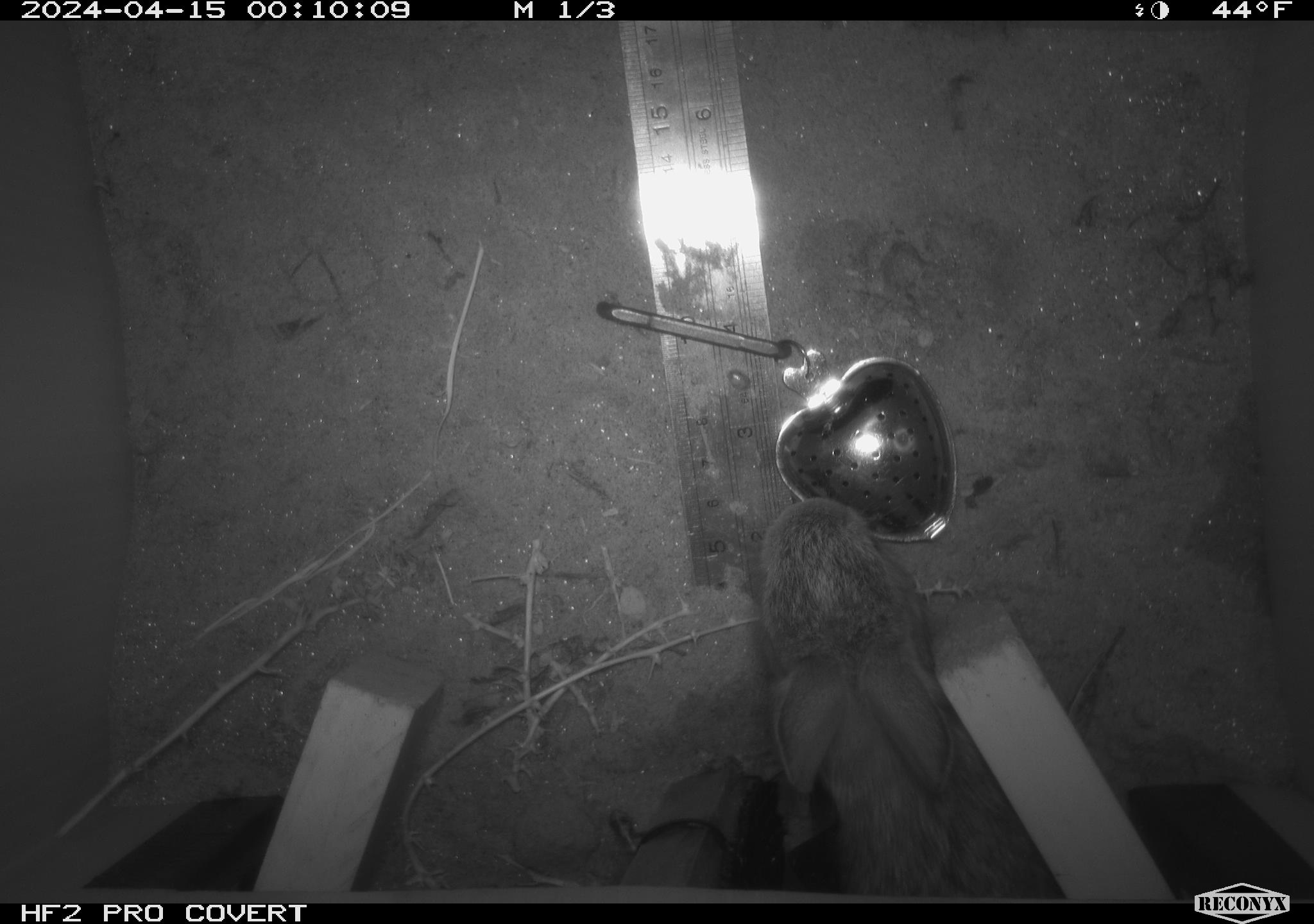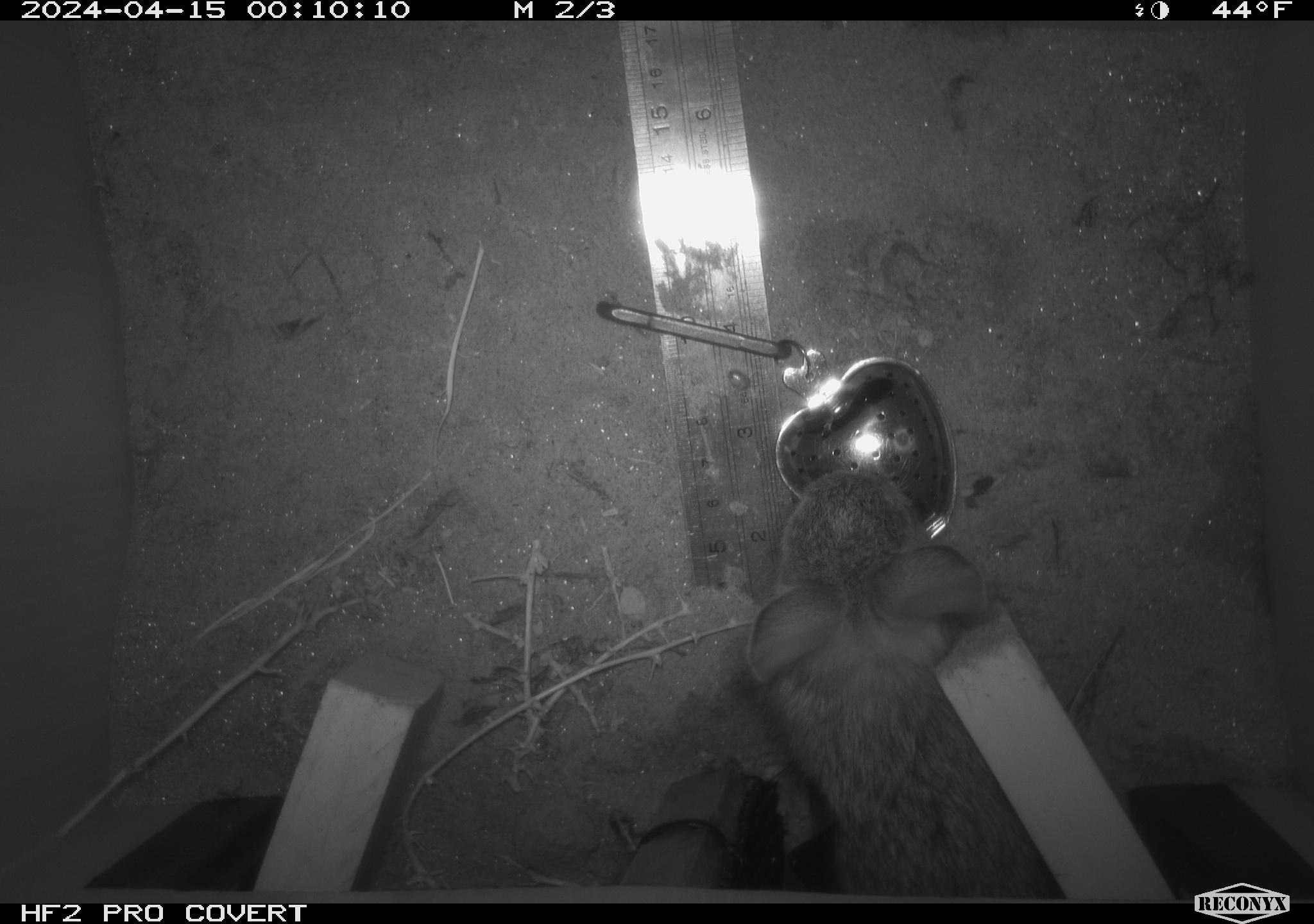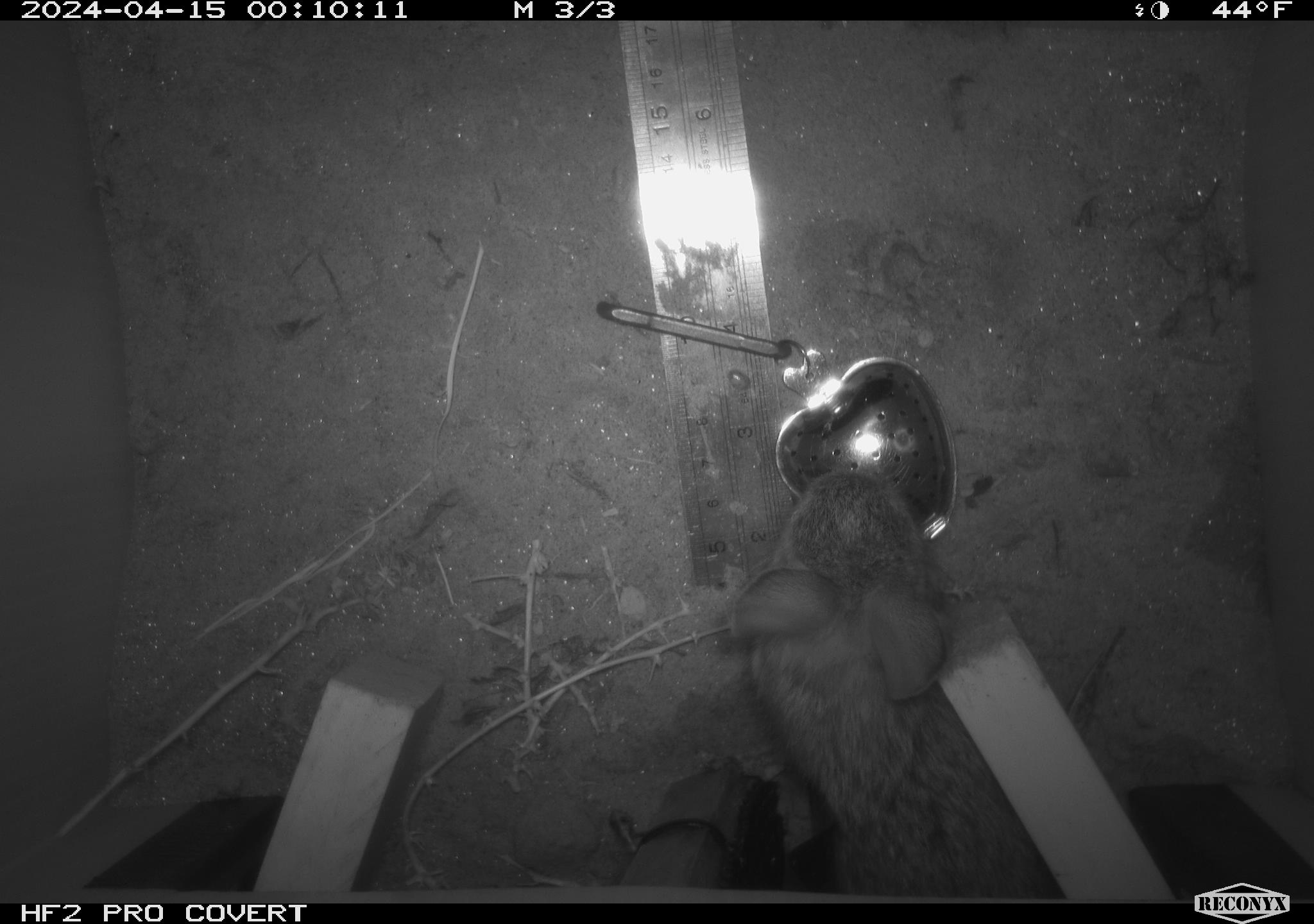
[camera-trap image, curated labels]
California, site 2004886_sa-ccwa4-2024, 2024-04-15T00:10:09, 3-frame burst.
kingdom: Animalia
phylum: Chordata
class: Mammalia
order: Lagomorpha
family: Leporidae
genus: Sylvilagus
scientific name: Sylvilagus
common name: cottontail rabbits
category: sylvilagus species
Sylvilagus species (cottontail rabbits) (Sylvilagus).